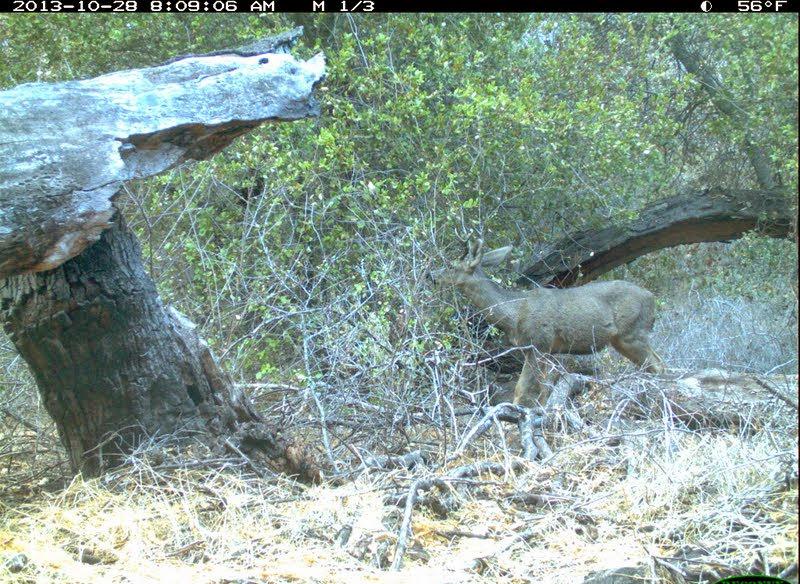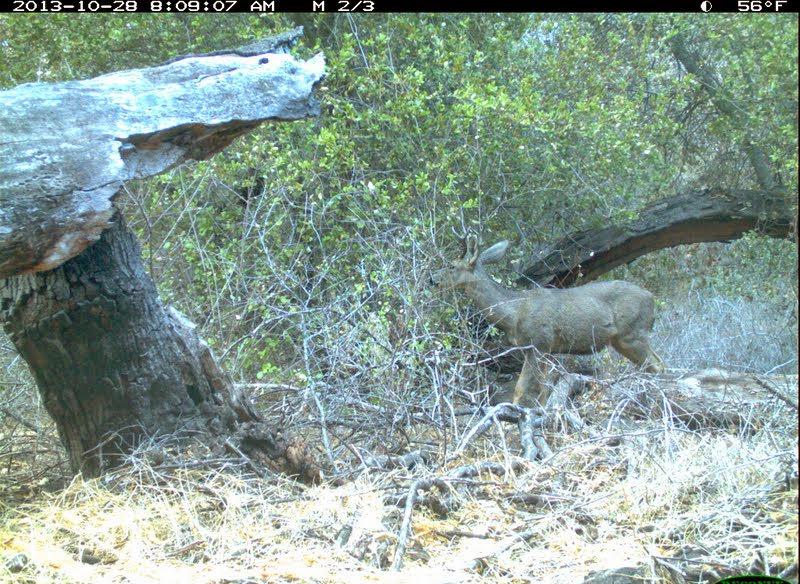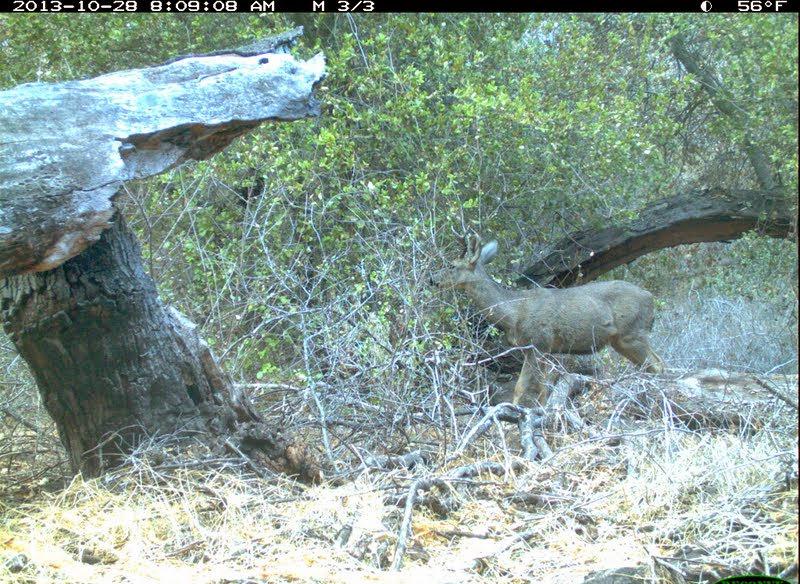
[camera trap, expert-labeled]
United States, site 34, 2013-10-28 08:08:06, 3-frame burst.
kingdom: Animalia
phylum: Chordata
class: Mammalia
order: Artiodactyla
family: Cervidae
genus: Odocoileus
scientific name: Odocoileus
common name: deer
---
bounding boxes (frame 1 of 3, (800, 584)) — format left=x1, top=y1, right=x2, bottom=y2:
deer: left=425, top=220, right=671, bottom=413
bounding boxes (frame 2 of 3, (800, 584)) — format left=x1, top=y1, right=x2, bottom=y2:
deer: left=428, top=221, right=667, bottom=410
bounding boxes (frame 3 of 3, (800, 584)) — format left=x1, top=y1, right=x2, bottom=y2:
deer: left=426, top=222, right=669, bottom=416